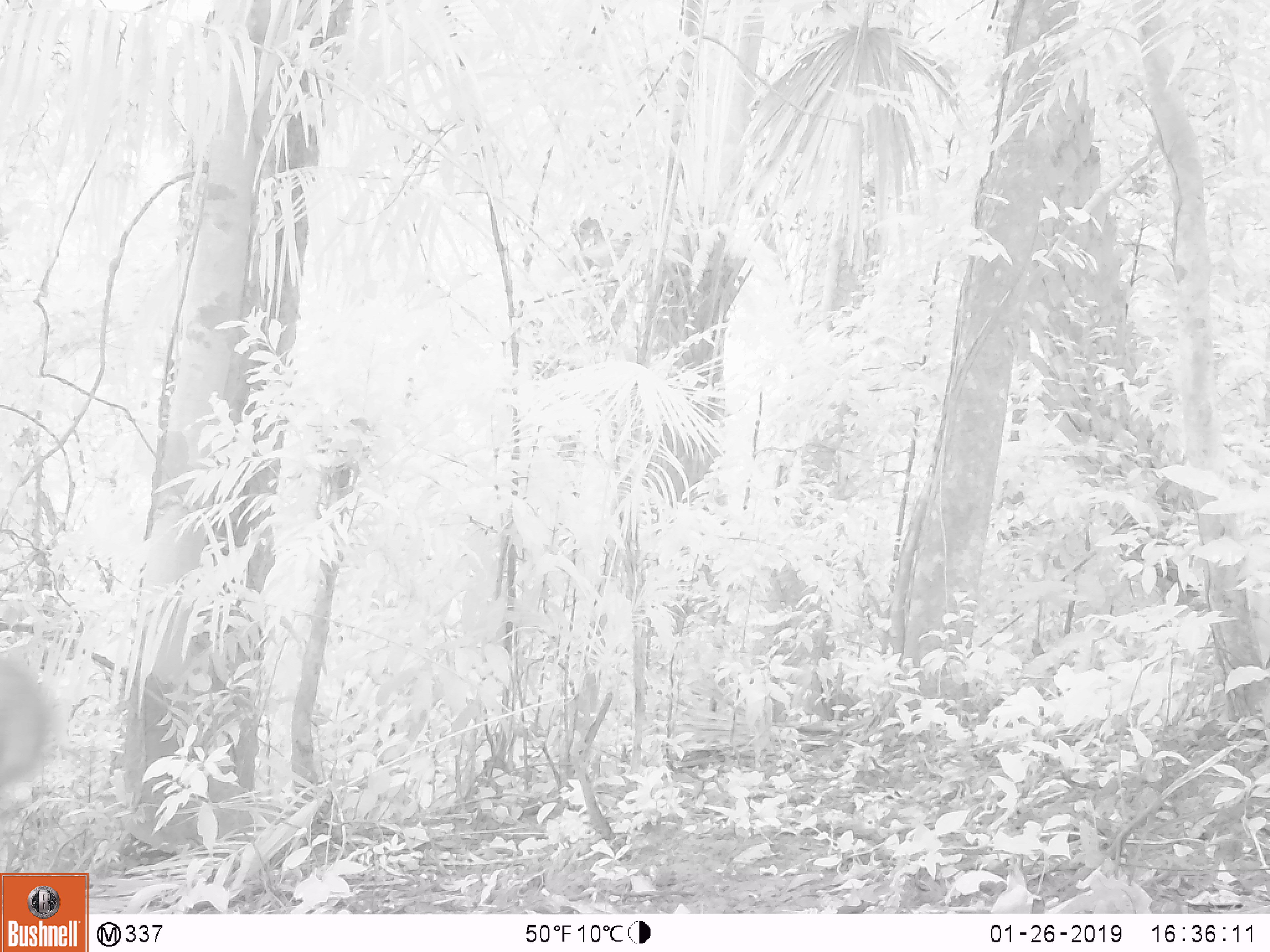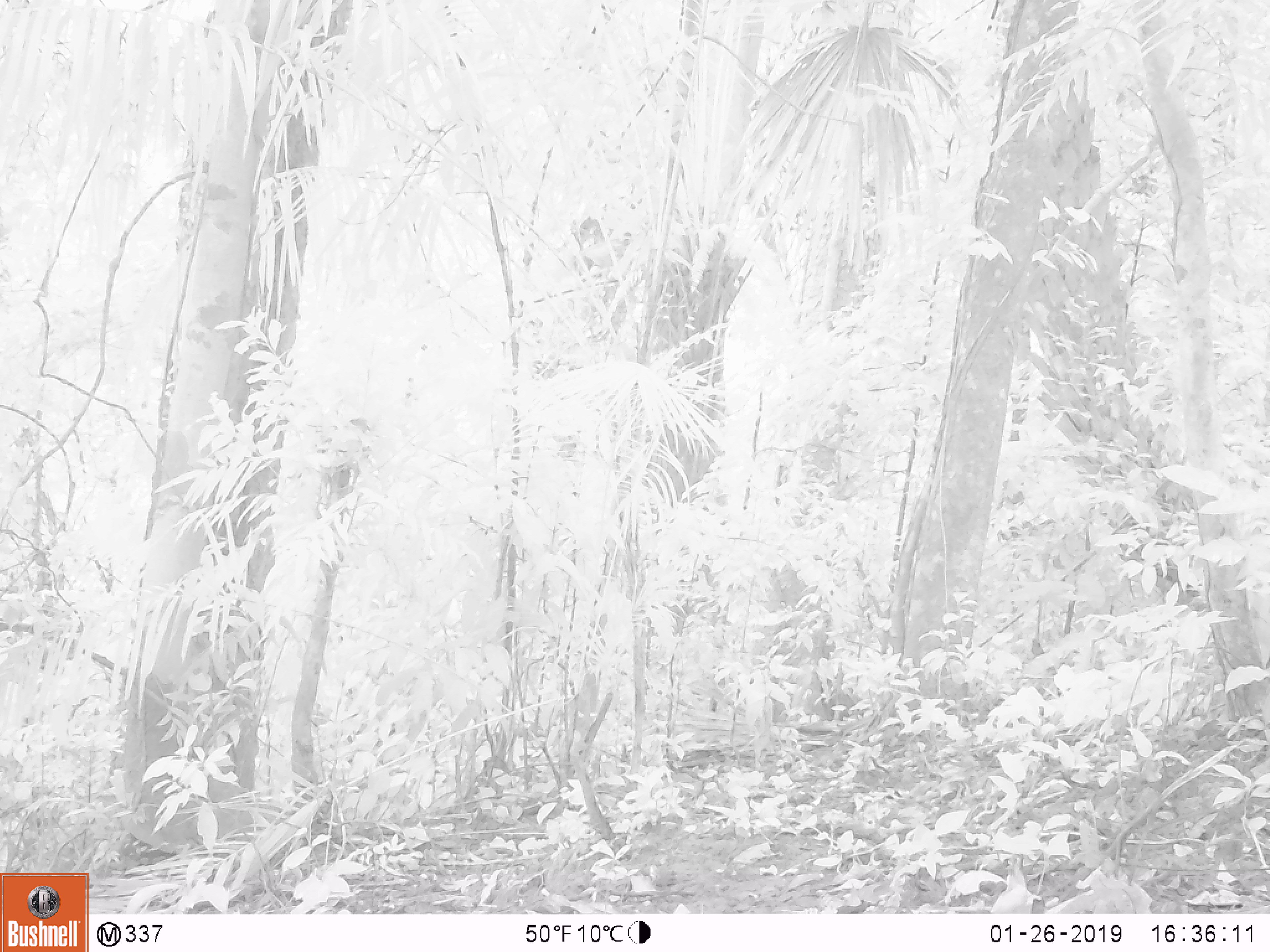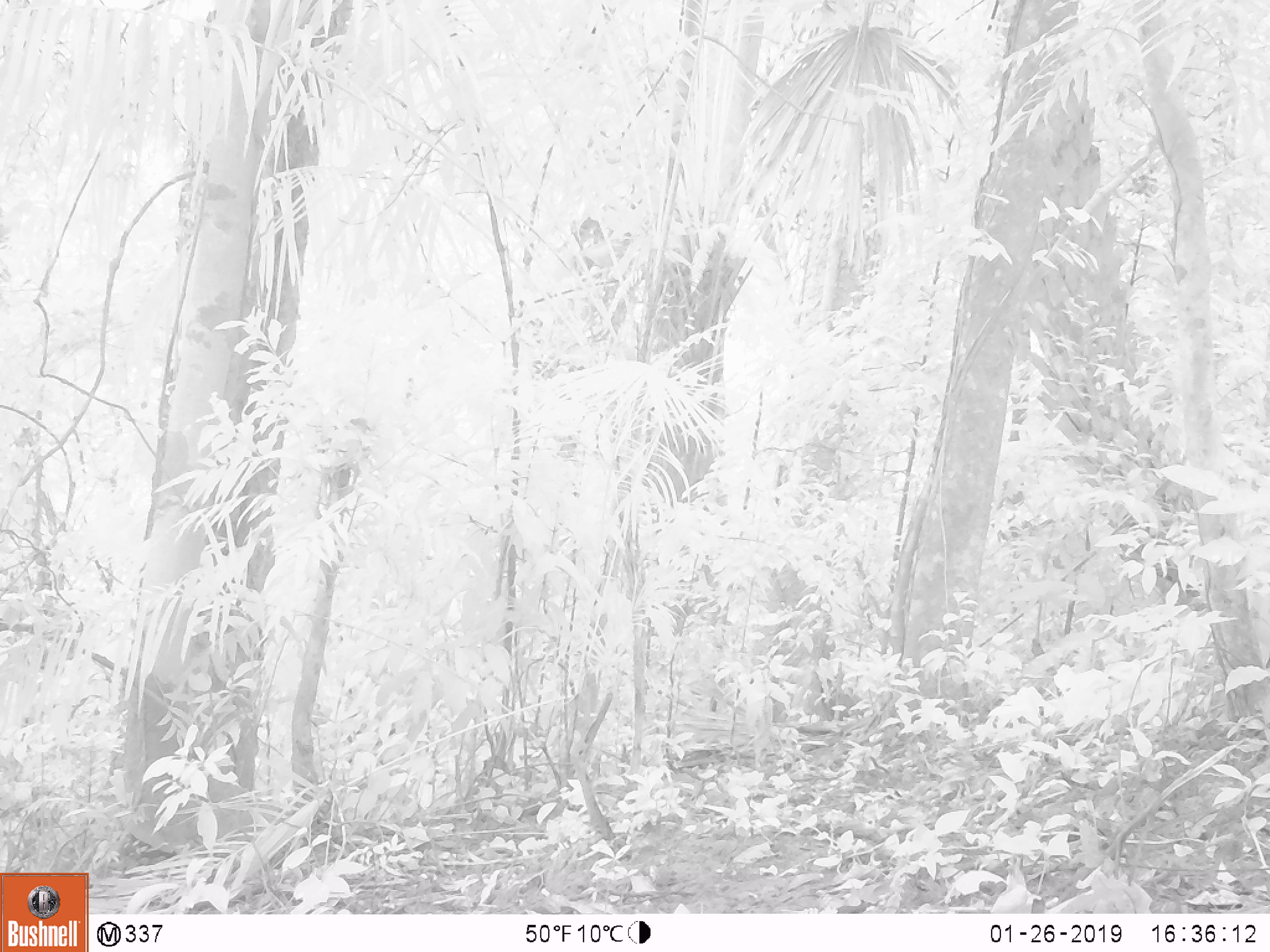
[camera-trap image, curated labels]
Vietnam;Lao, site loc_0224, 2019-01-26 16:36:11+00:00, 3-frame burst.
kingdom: Animalia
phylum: Chordata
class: Mammalia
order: Artiodactyla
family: Cervidae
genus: Muntiacus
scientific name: Muntiacus vuquangensis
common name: large-antlered muntjac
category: large antlered muntjac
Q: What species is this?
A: Large antlered muntjac (large-antlered muntjac) (Muntiacus vuquangensis).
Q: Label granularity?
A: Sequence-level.